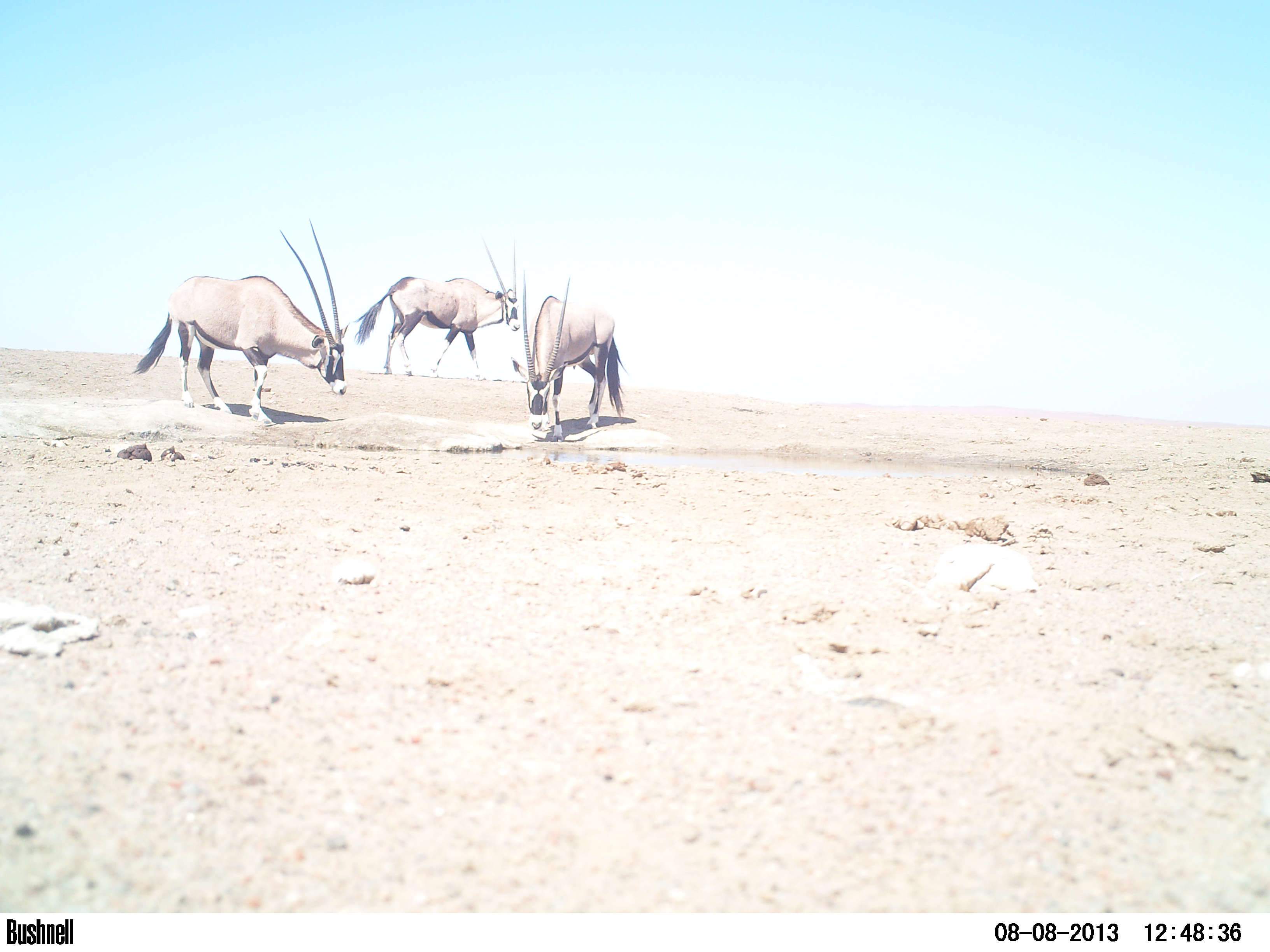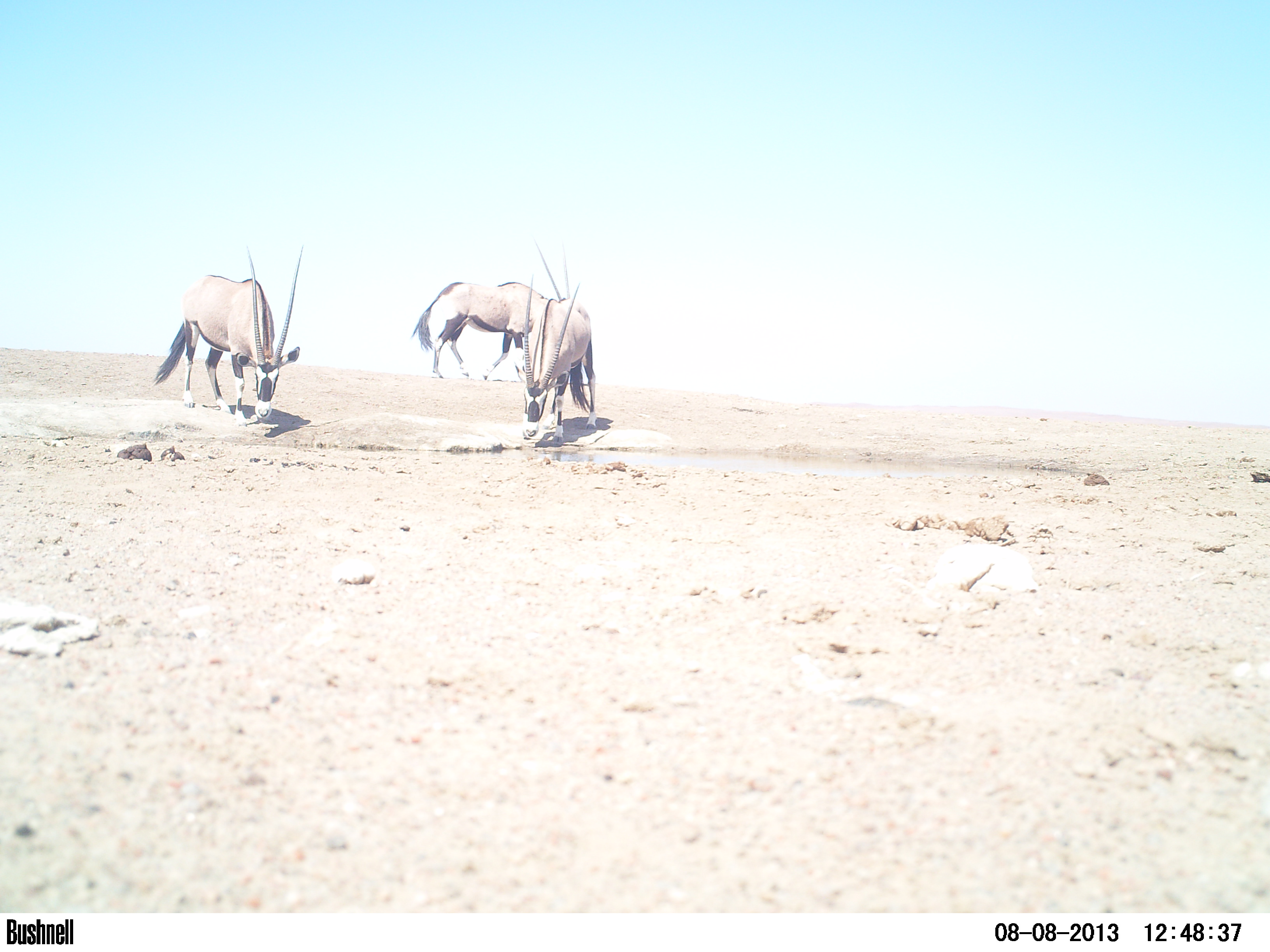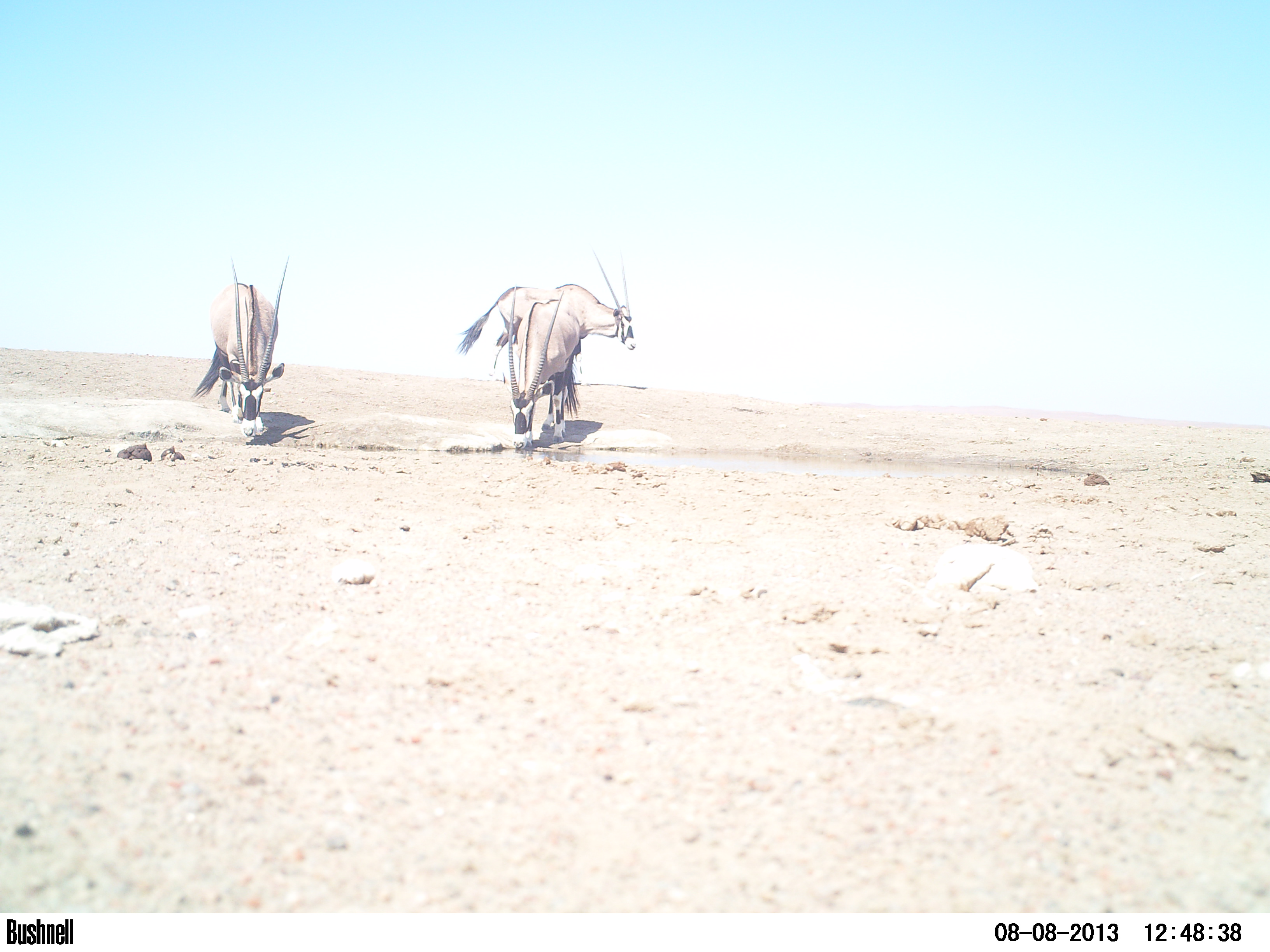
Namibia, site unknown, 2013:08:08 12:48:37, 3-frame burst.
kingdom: Animalia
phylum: Chordata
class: Mammalia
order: Artiodactyla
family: Bovidae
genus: Oryx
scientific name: Oryx gazella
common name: gemsbok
Oryx gazella (gemsbok).